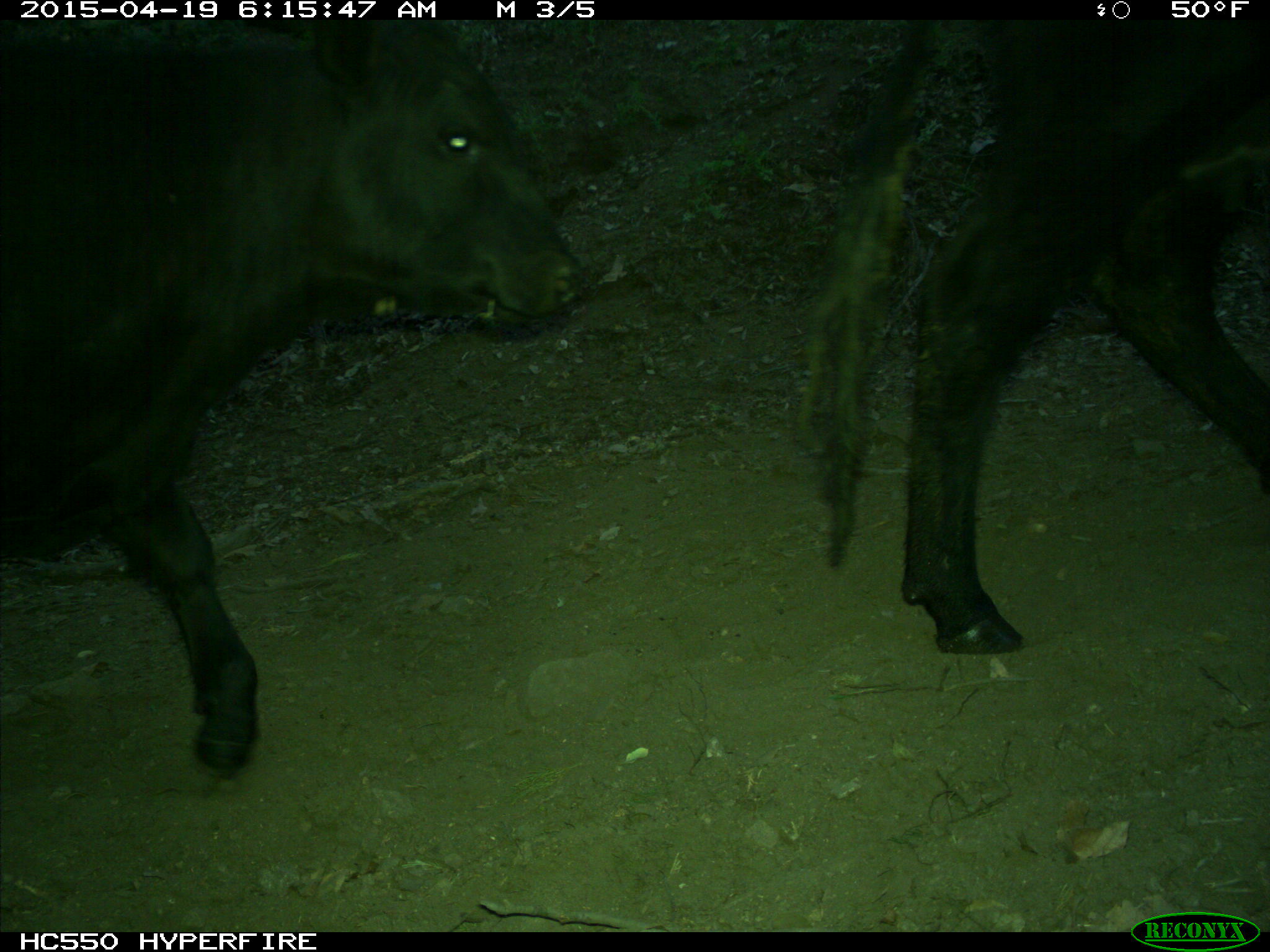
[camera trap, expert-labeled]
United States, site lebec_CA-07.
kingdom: Animalia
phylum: Chordata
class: Mammalia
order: Artiodactyla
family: Bovidae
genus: Bos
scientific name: Bos taurus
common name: domestic cow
Bos taurus (domestic cow).